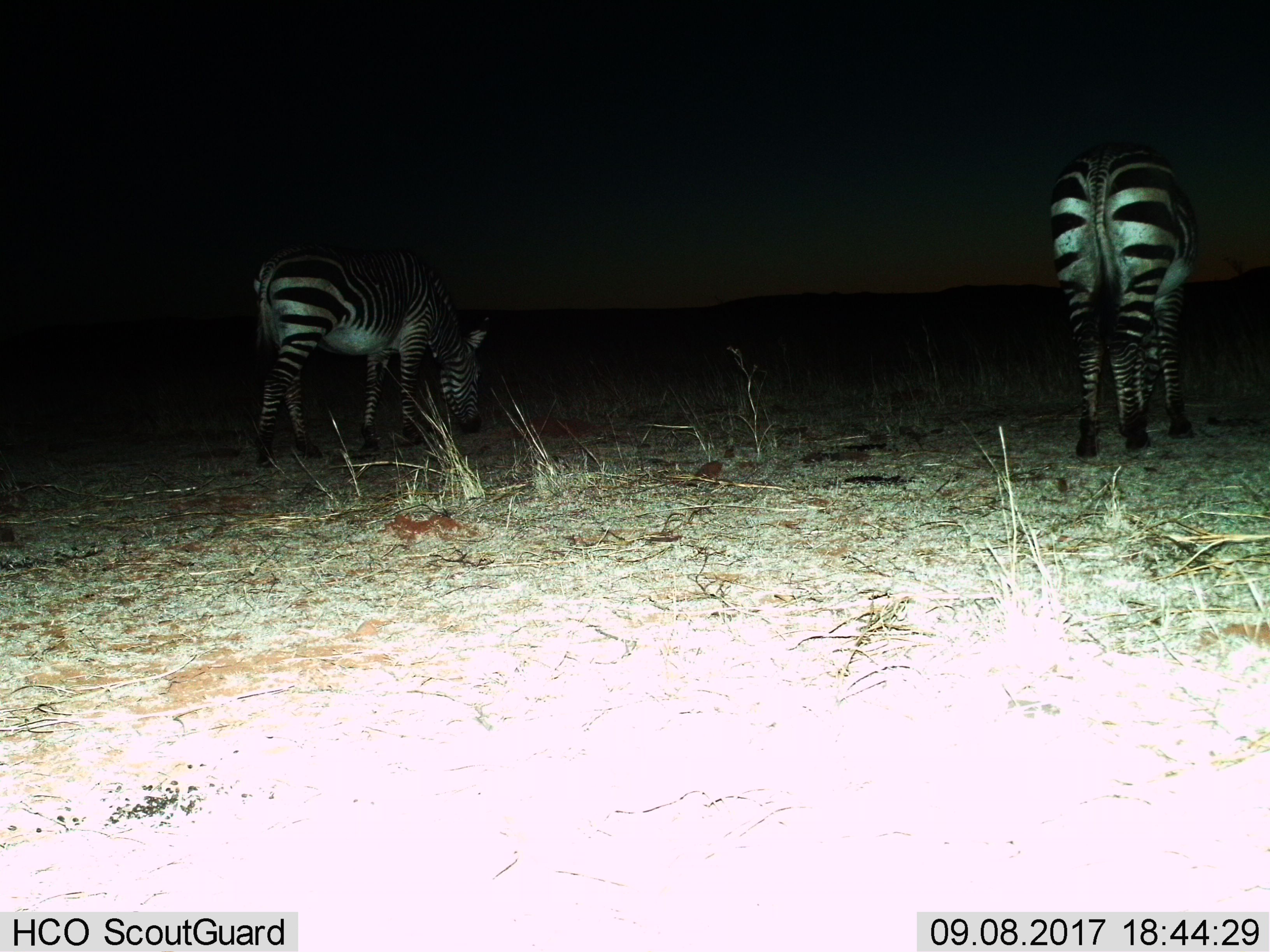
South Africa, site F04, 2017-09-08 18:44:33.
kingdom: Animalia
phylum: Chordata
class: Mammalia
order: Perissodactyla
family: Equidae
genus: Equus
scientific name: Equus zebra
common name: mountain zebra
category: zebramountain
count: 2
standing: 33%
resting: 0%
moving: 17%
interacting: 17%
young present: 0%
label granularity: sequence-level